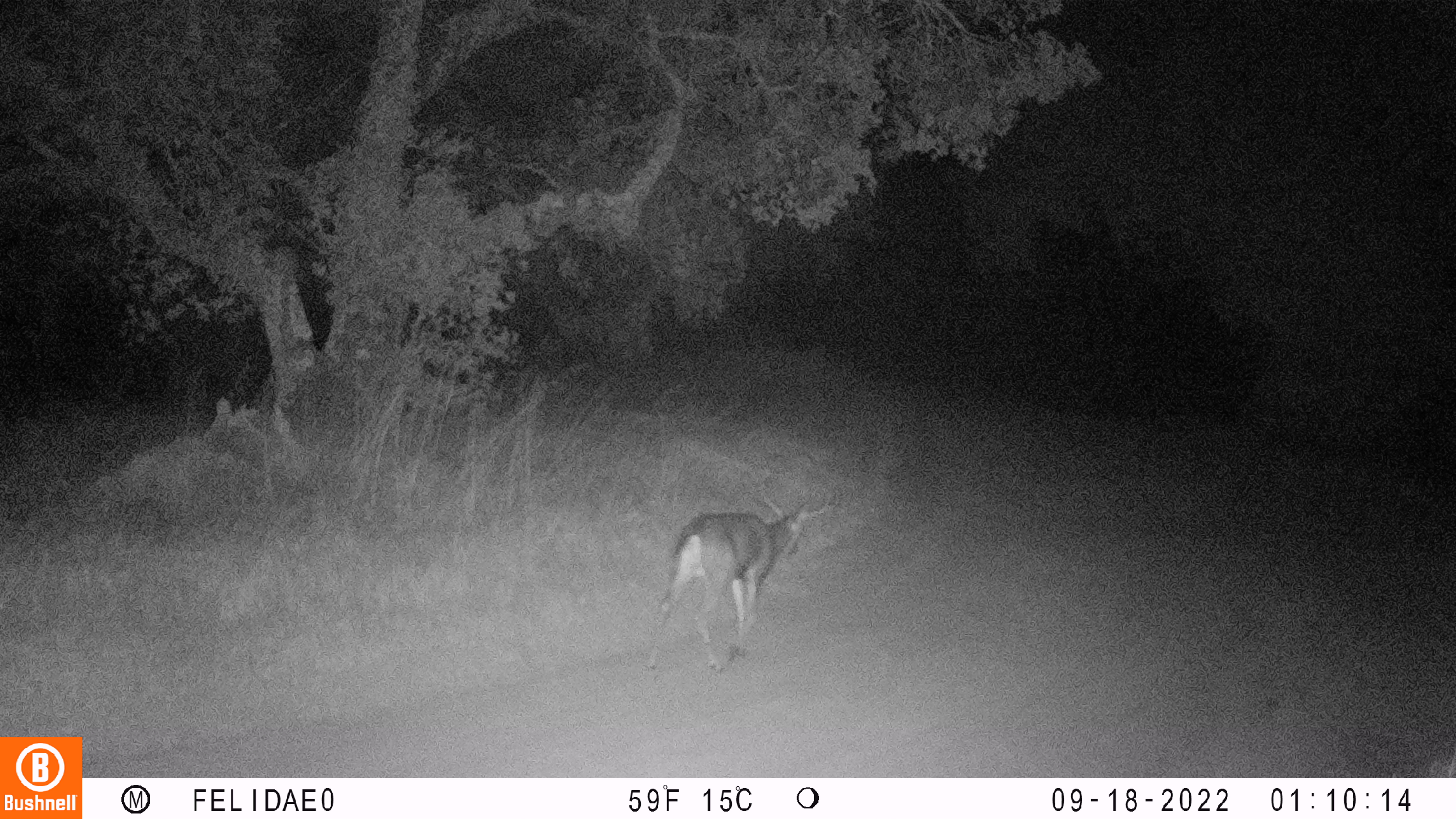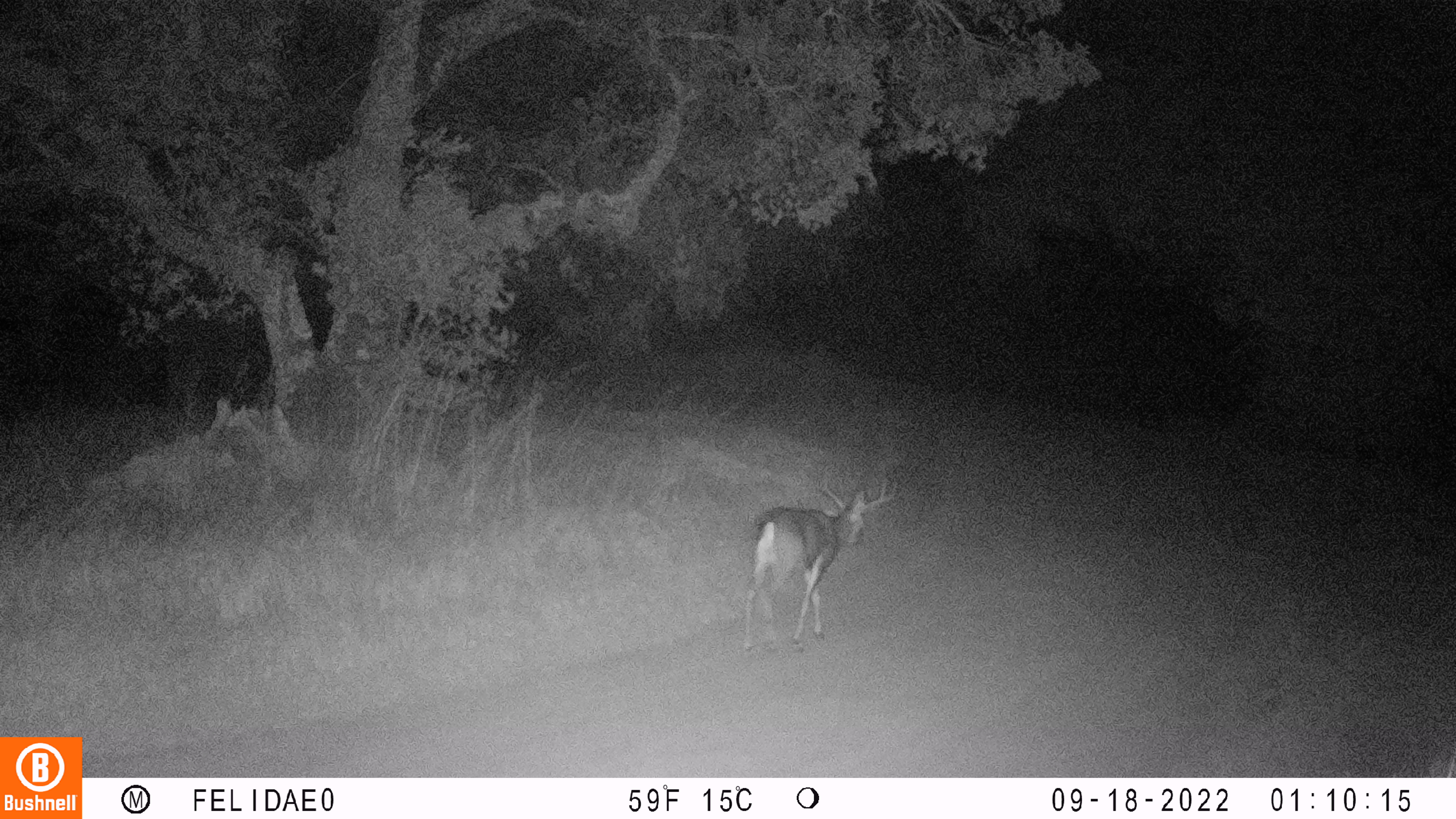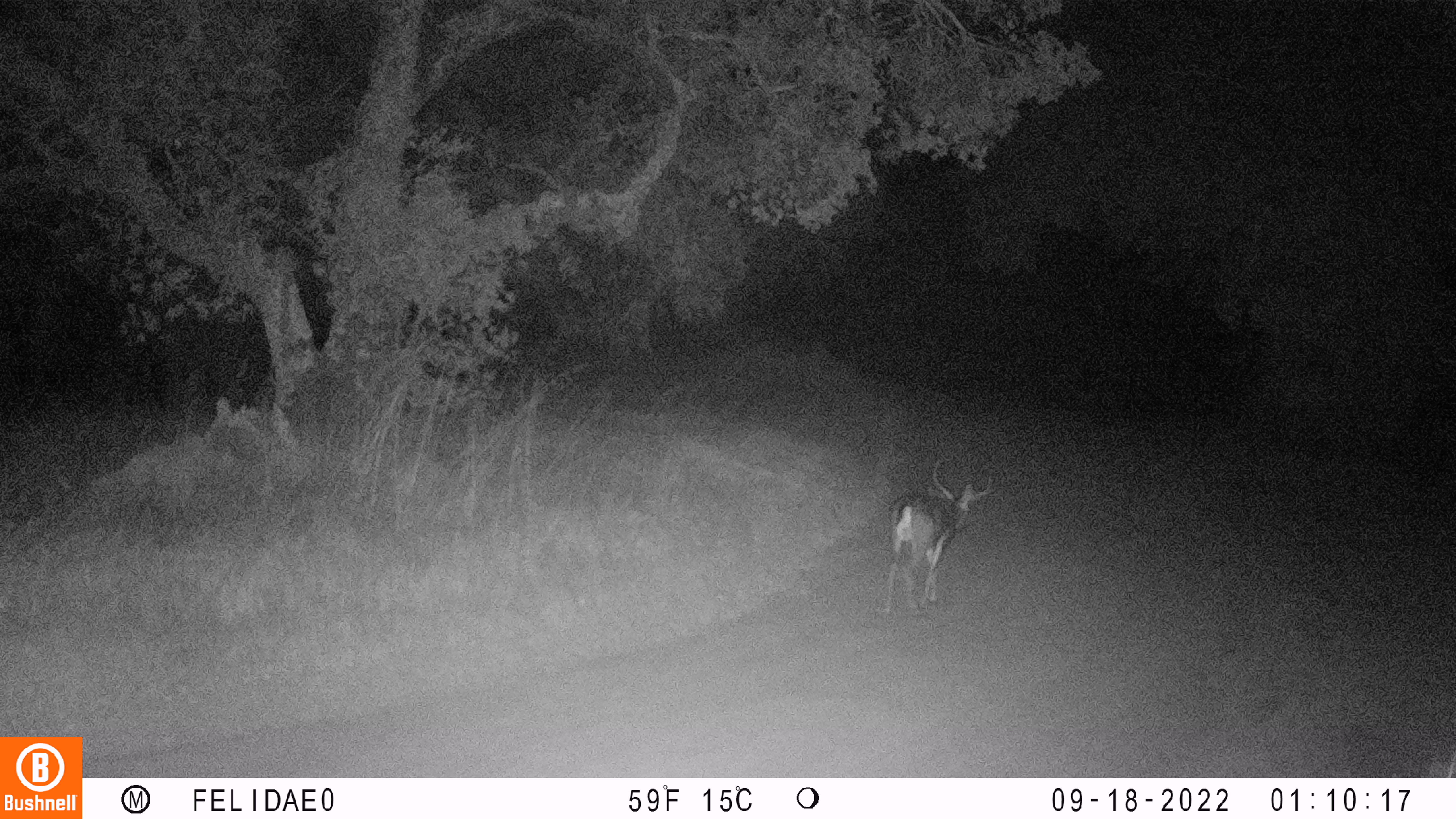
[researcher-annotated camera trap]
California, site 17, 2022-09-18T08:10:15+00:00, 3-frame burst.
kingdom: Animalia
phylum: Chordata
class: Mammalia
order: Artiodactyla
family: Cervidae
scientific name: Cervidae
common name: elk or deer